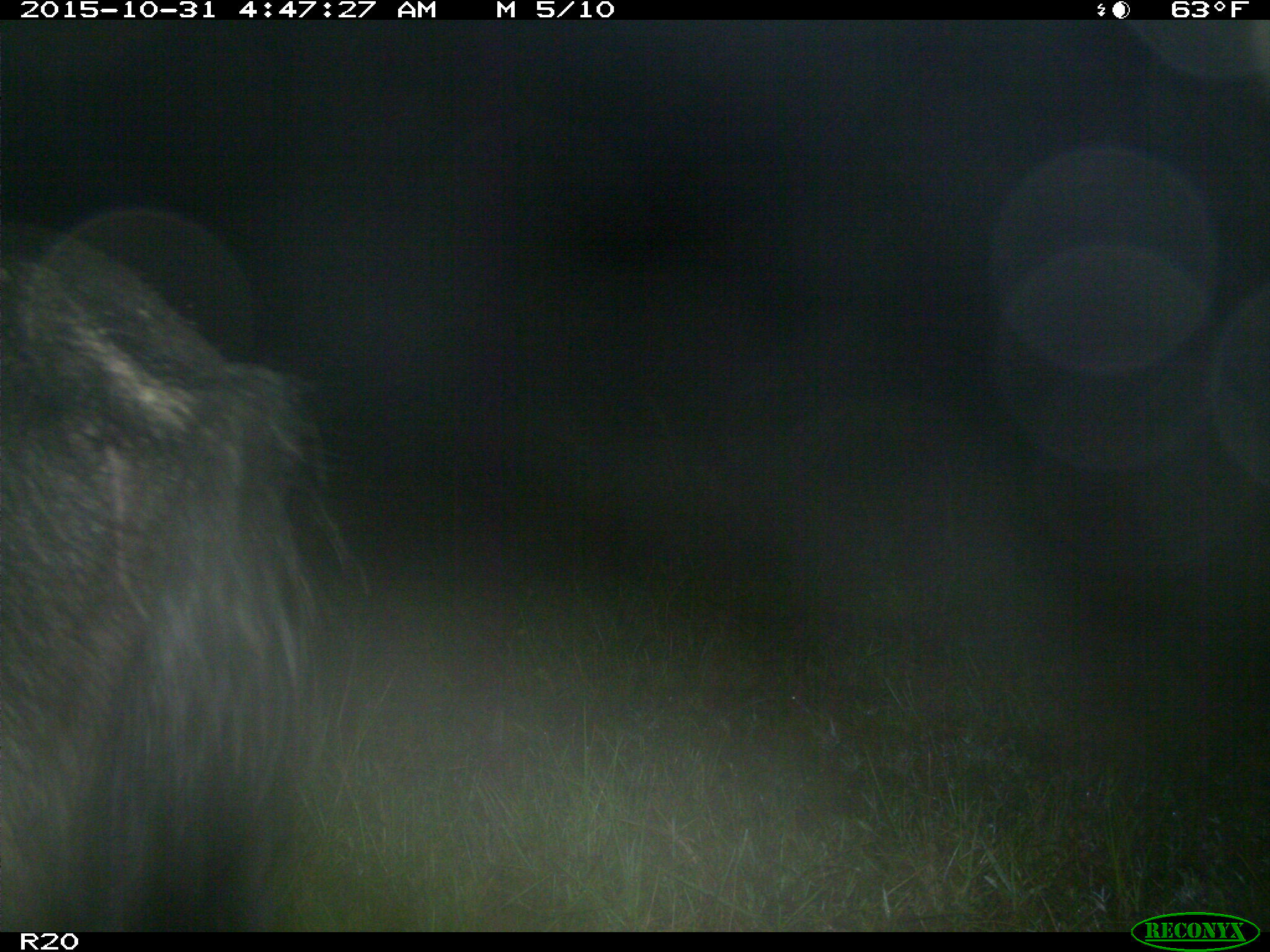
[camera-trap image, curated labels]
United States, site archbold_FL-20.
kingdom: Animalia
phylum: Chordata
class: Mammalia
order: Artiodactyla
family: Suidae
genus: Sus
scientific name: Sus scrofa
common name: wild boar